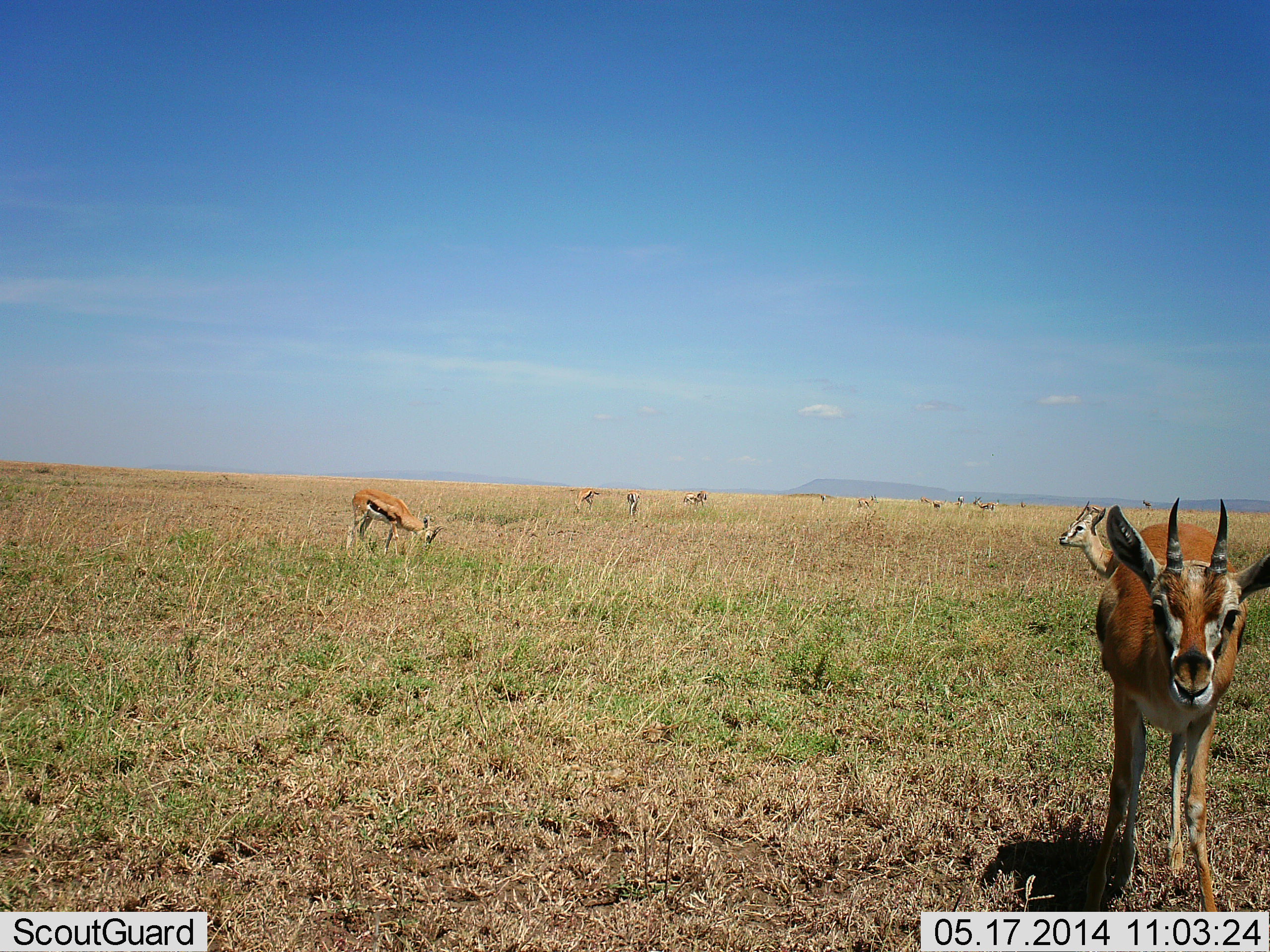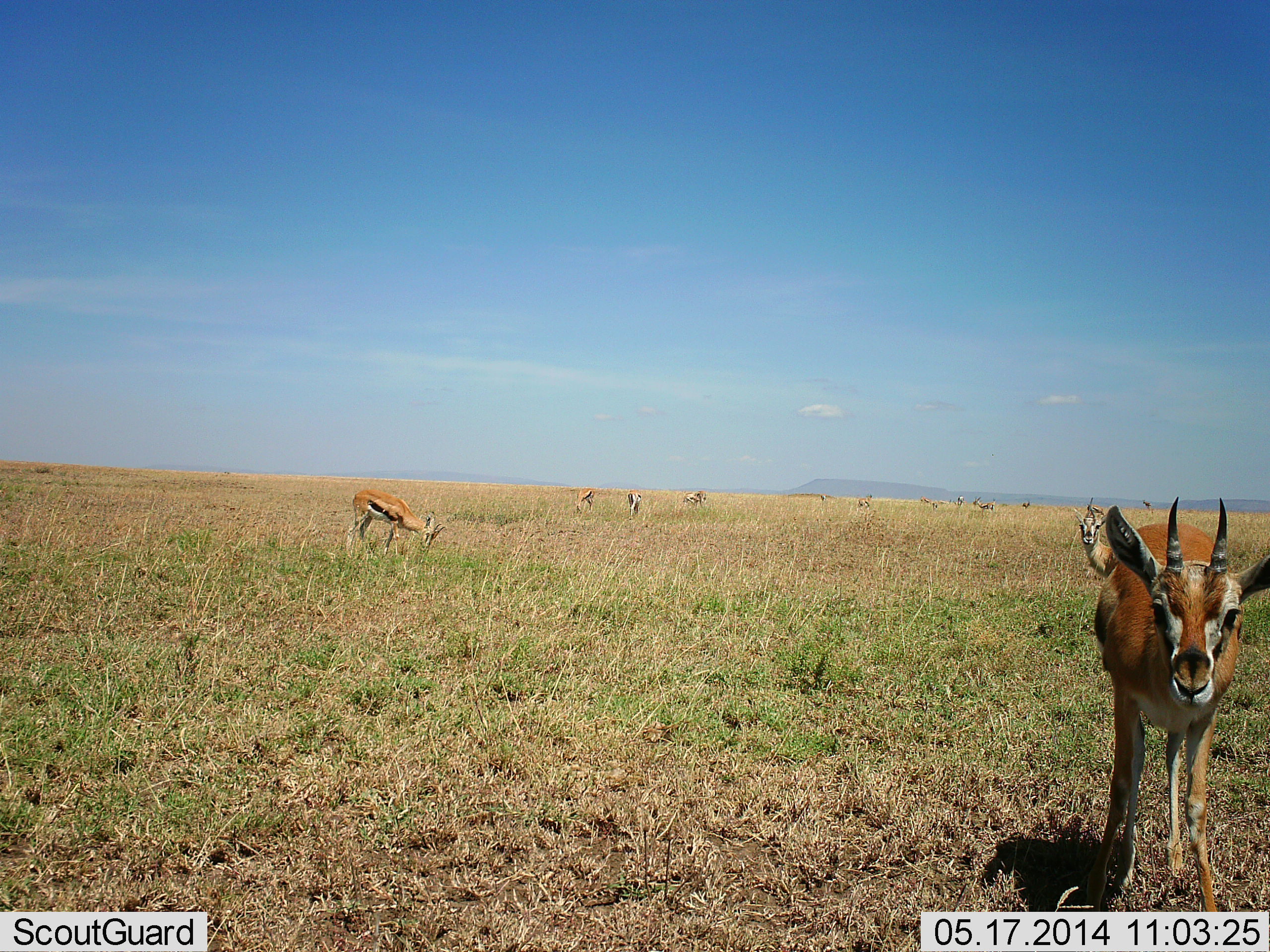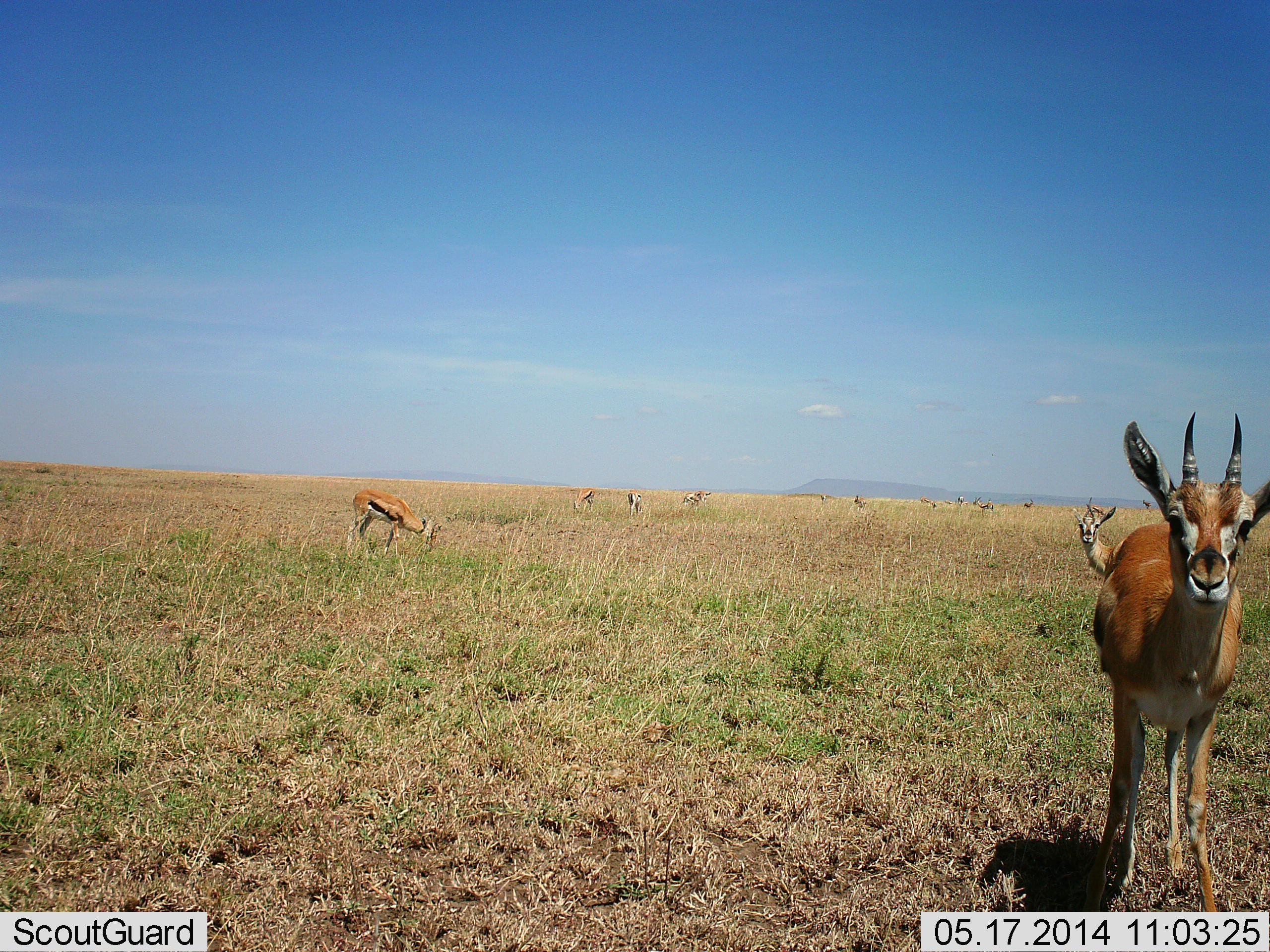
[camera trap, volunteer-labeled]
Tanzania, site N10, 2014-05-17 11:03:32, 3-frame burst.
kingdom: Animalia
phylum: Chordata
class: Mammalia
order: Artiodactyla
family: Bovidae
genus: Eudorcas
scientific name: Eudorcas thomsonii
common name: thomson's gazelle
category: gazellethomsons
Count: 11-50.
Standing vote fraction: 90%.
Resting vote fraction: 20%.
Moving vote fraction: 10%.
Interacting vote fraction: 0%.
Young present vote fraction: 0%.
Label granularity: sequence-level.